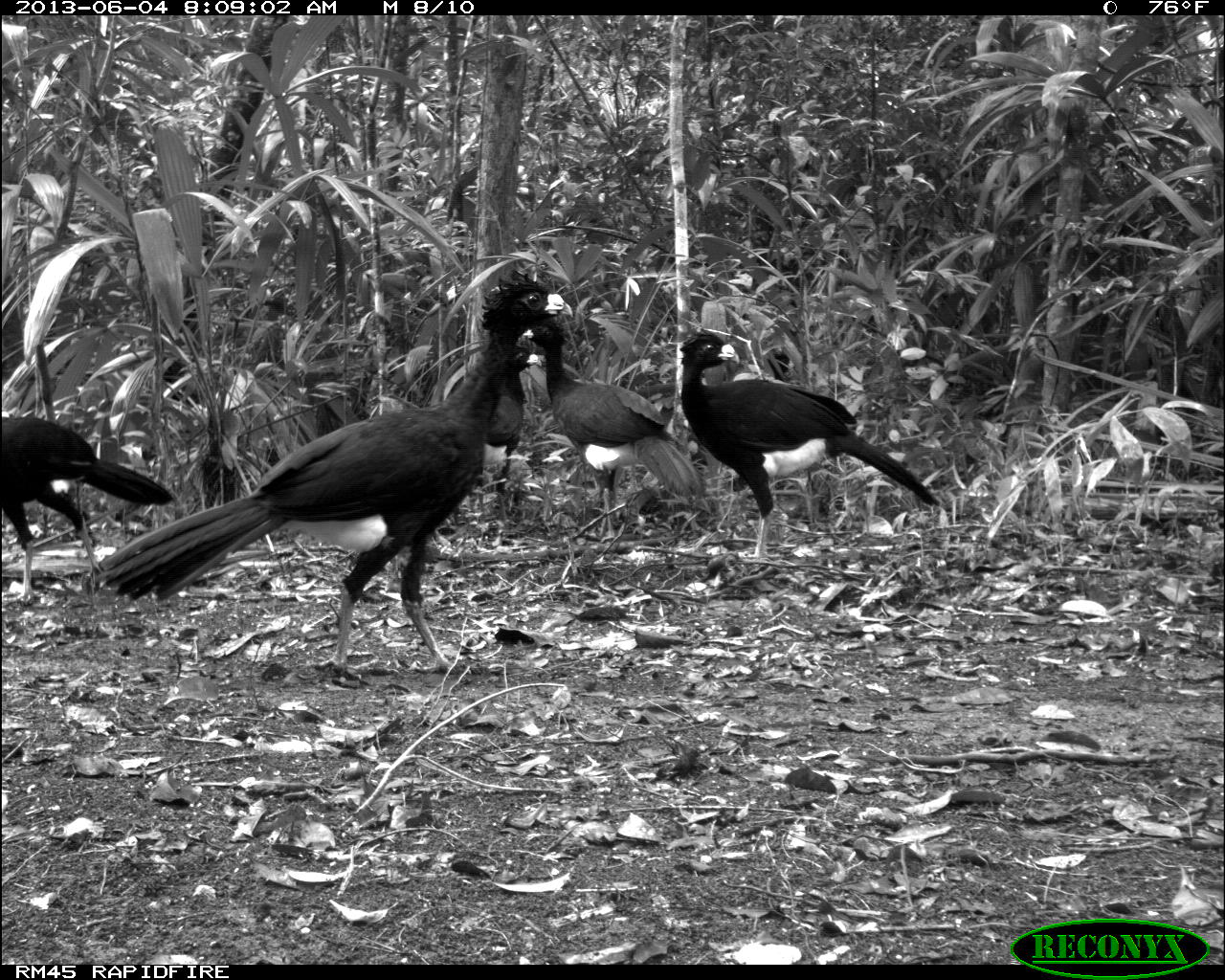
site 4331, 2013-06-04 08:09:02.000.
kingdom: Animalia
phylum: Chordata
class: Aves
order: Galliformes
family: Cracidae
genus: Crax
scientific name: Crax rubra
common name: great curassow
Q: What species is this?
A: Crax rubra (great curassow).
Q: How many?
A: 5.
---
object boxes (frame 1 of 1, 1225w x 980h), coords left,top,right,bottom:
crax rubra: 82,264,564,671; 677,324,940,558; 520,314,705,543; 0,413,176,601; 443,342,543,528; 724,344,798,493